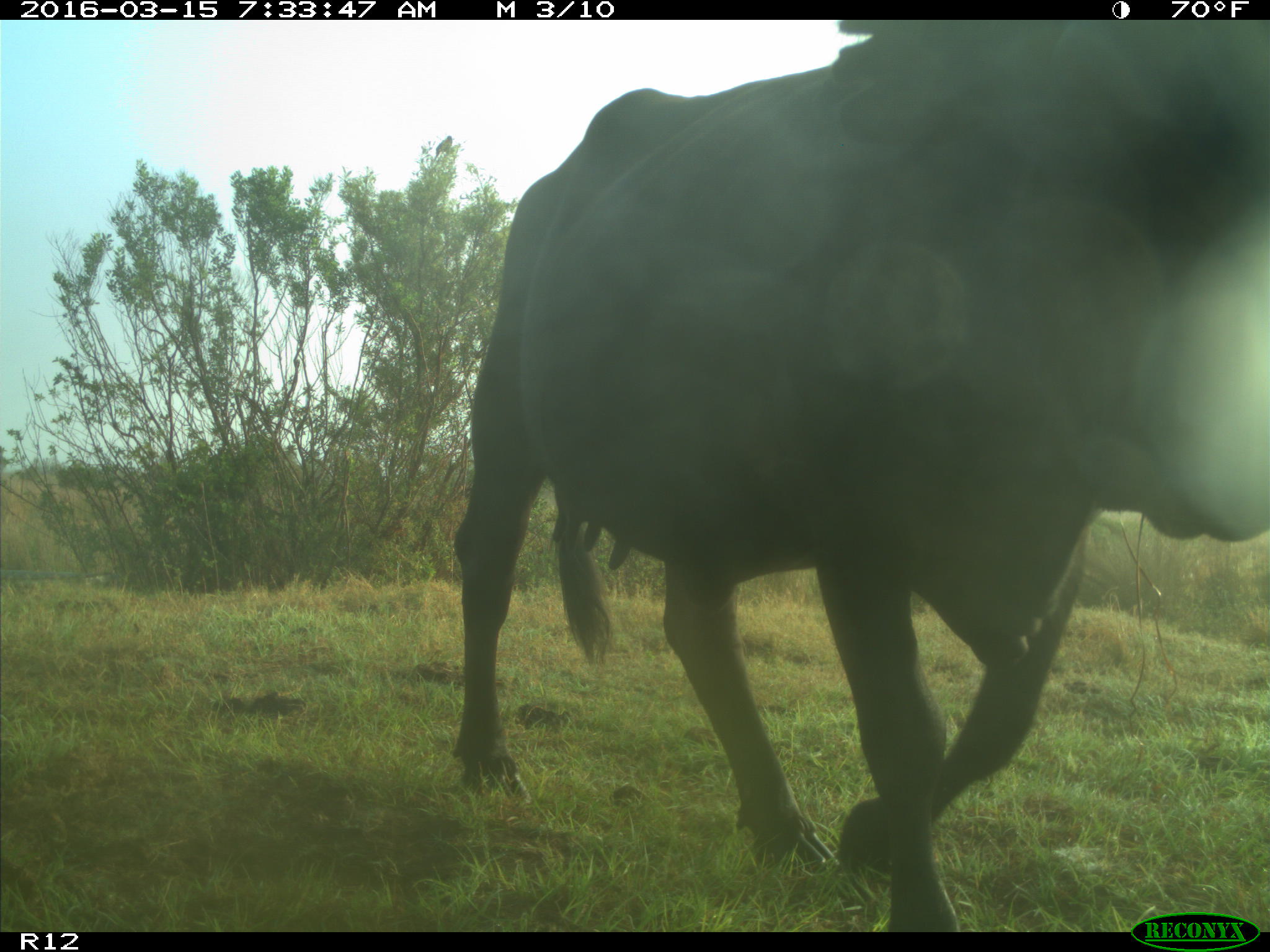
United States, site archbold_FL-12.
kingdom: Animalia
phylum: Chordata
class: Mammalia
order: Artiodactyla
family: Bovidae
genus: Bos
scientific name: Bos taurus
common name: domestic cow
Bos taurus (domestic cow).